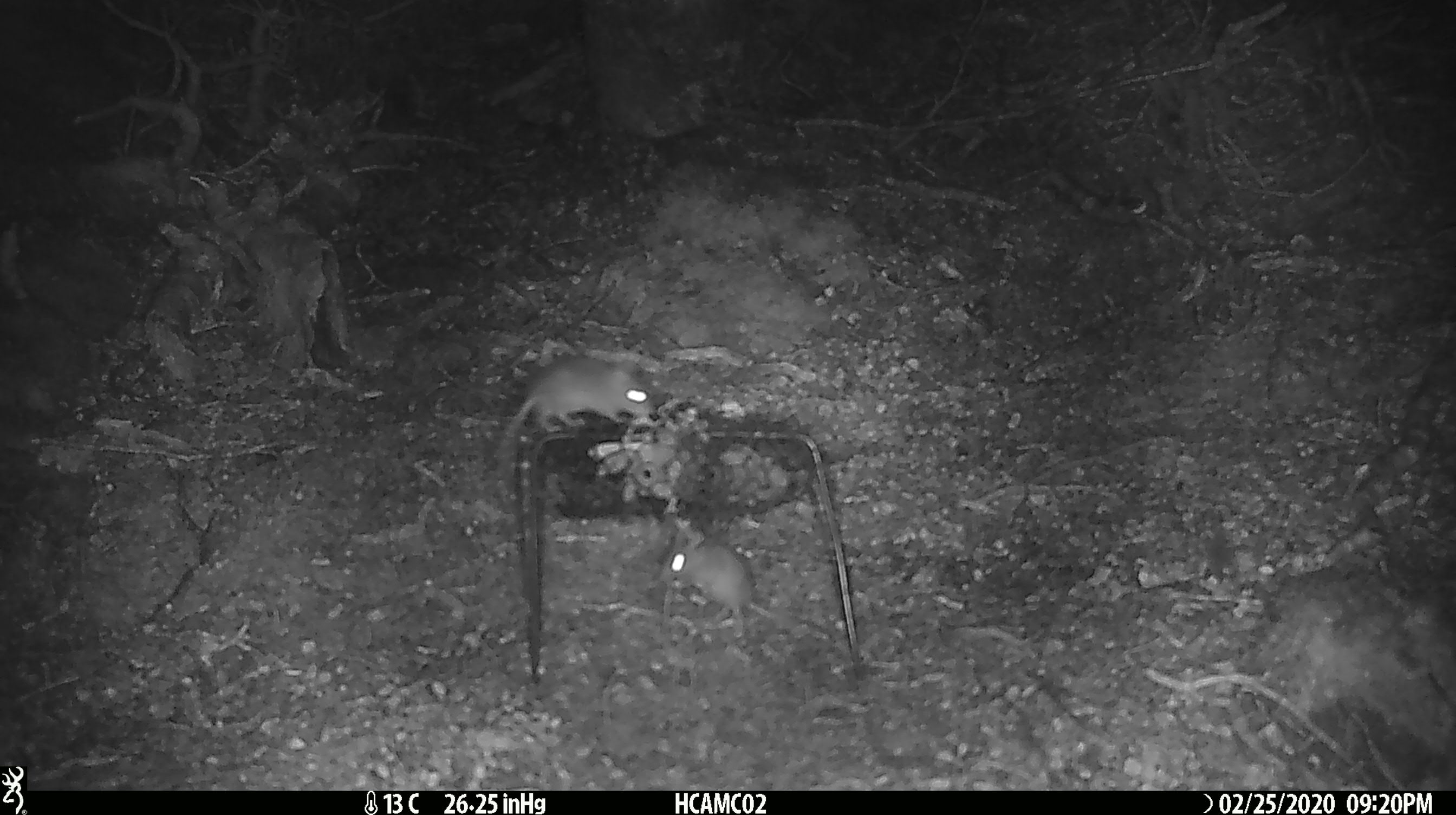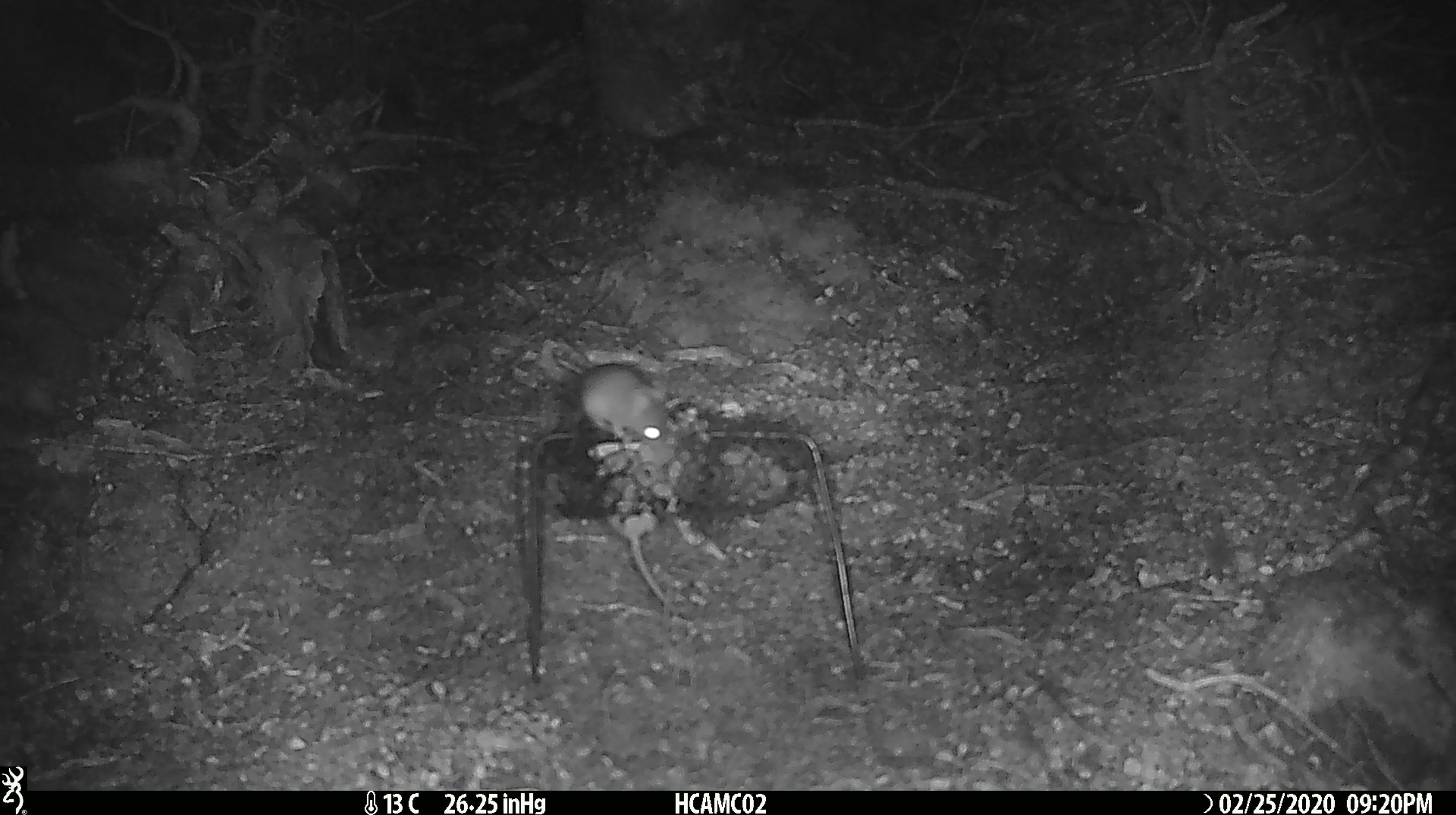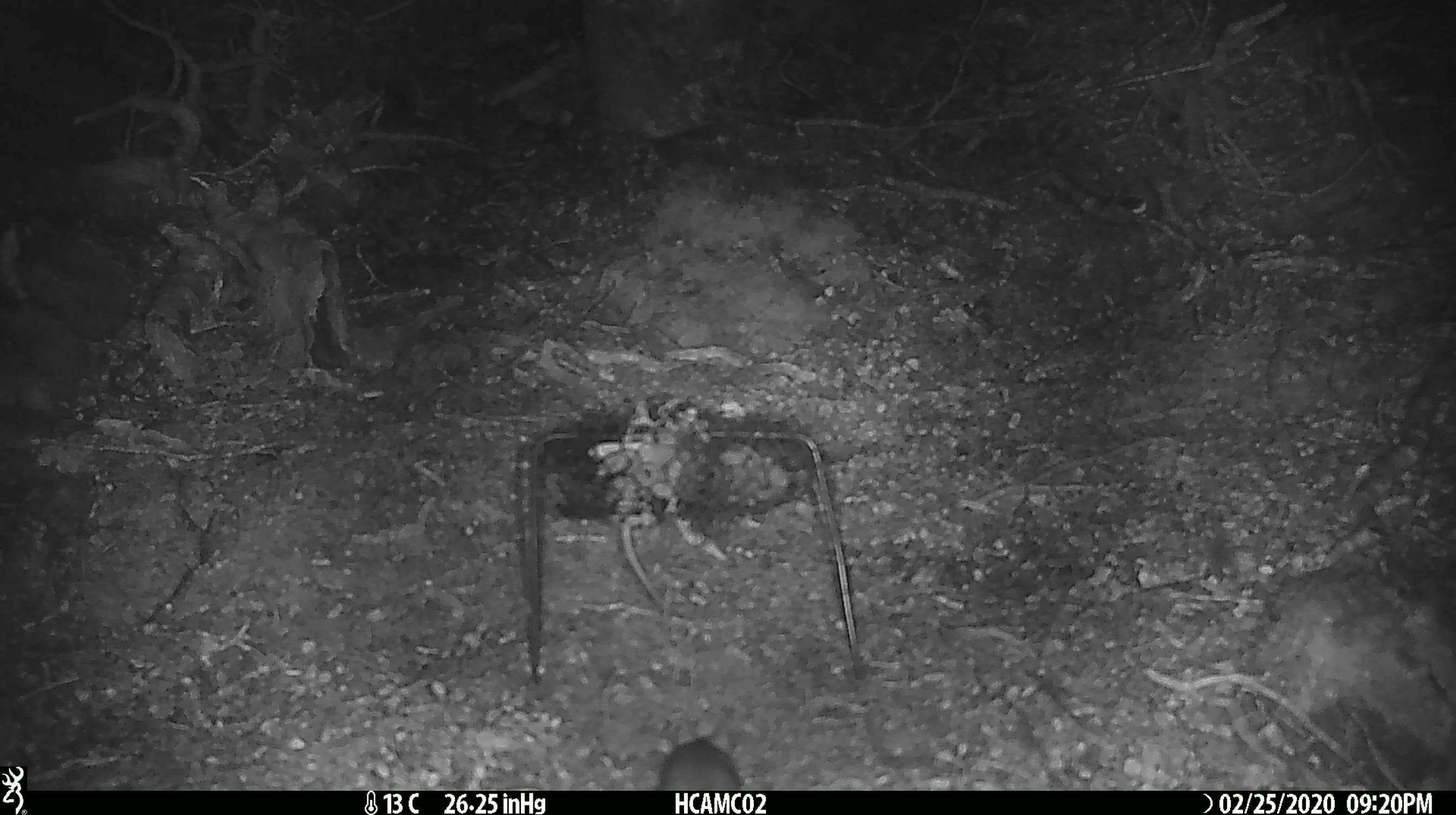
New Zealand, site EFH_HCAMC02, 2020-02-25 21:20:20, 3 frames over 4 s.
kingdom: Animalia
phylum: Chordata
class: Mammalia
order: Rodentia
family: Muridae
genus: Mus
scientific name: Mus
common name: mouse